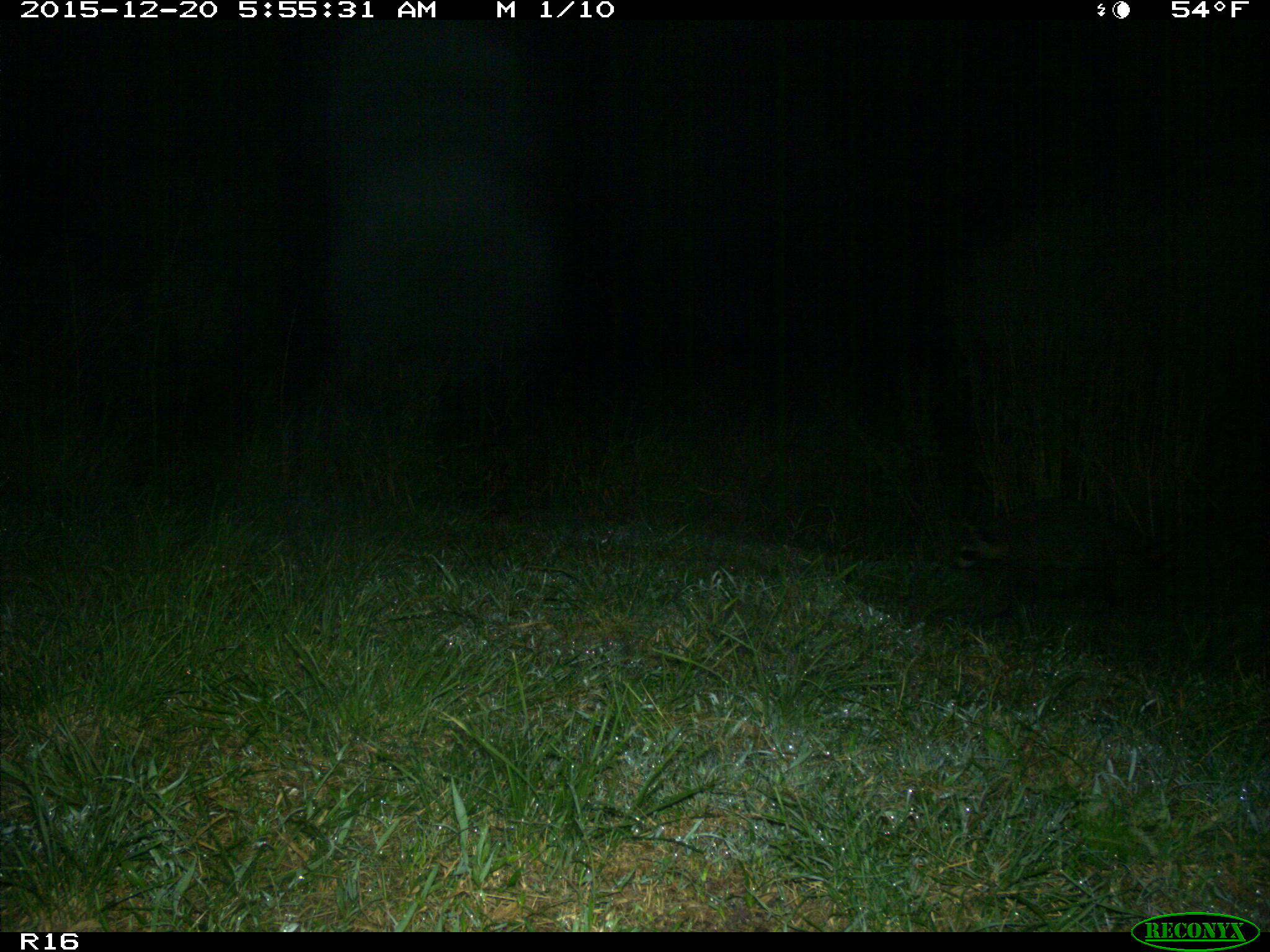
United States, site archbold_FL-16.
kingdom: Animalia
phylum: Chordata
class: Mammalia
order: Carnivora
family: Procyonidae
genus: Procyon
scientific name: Procyon lotor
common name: common raccoon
Procyon lotor (common raccoon).